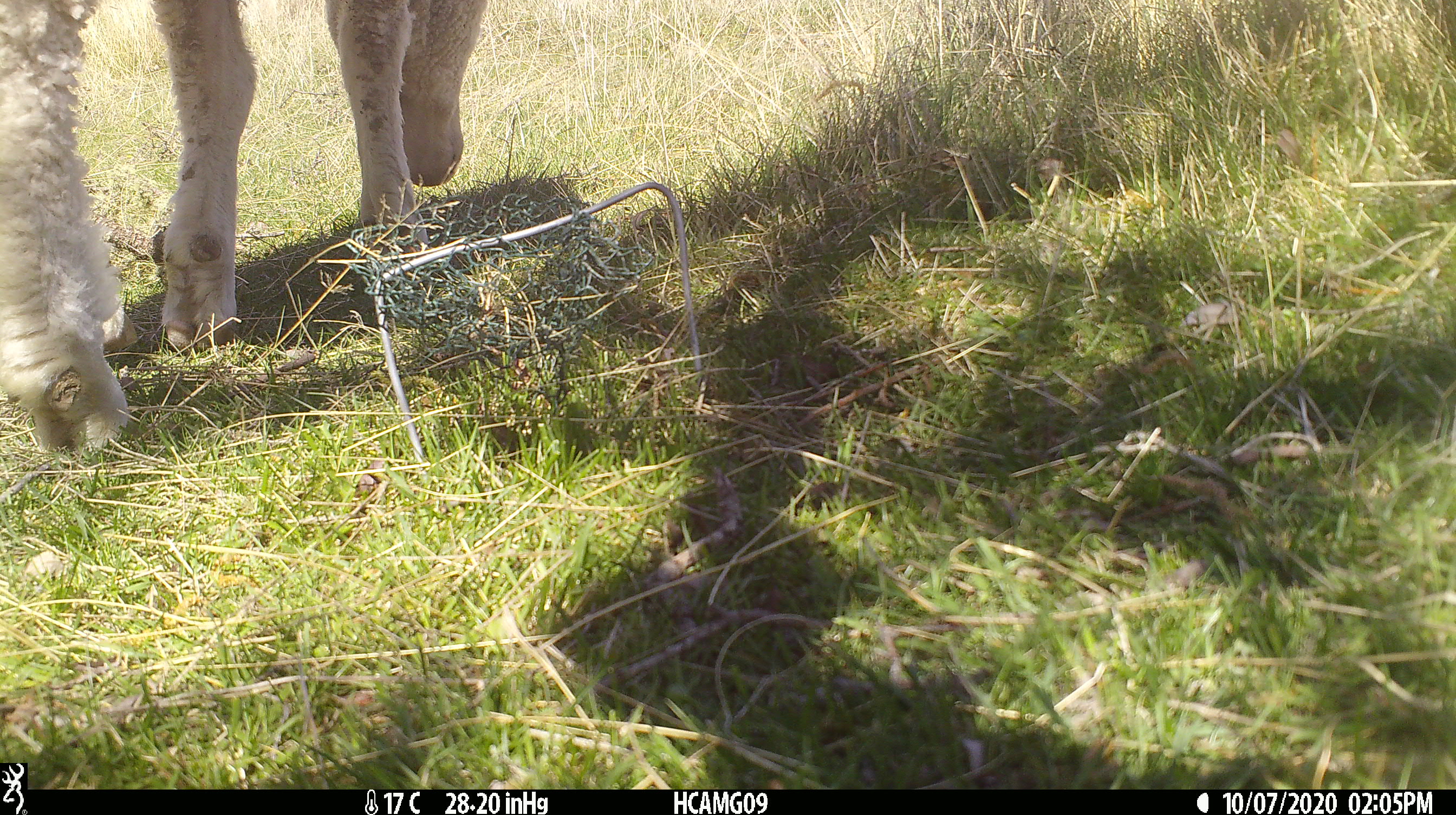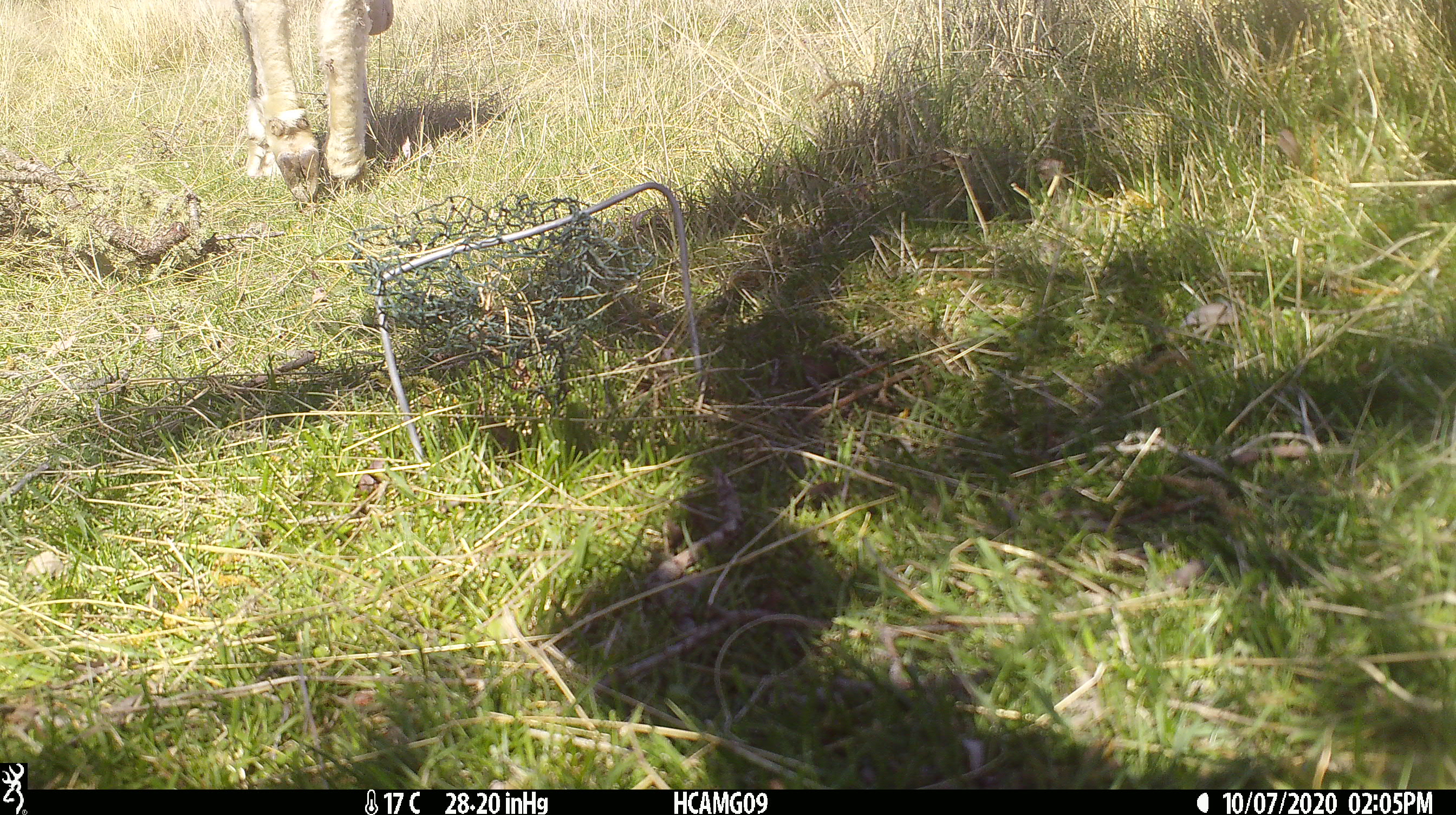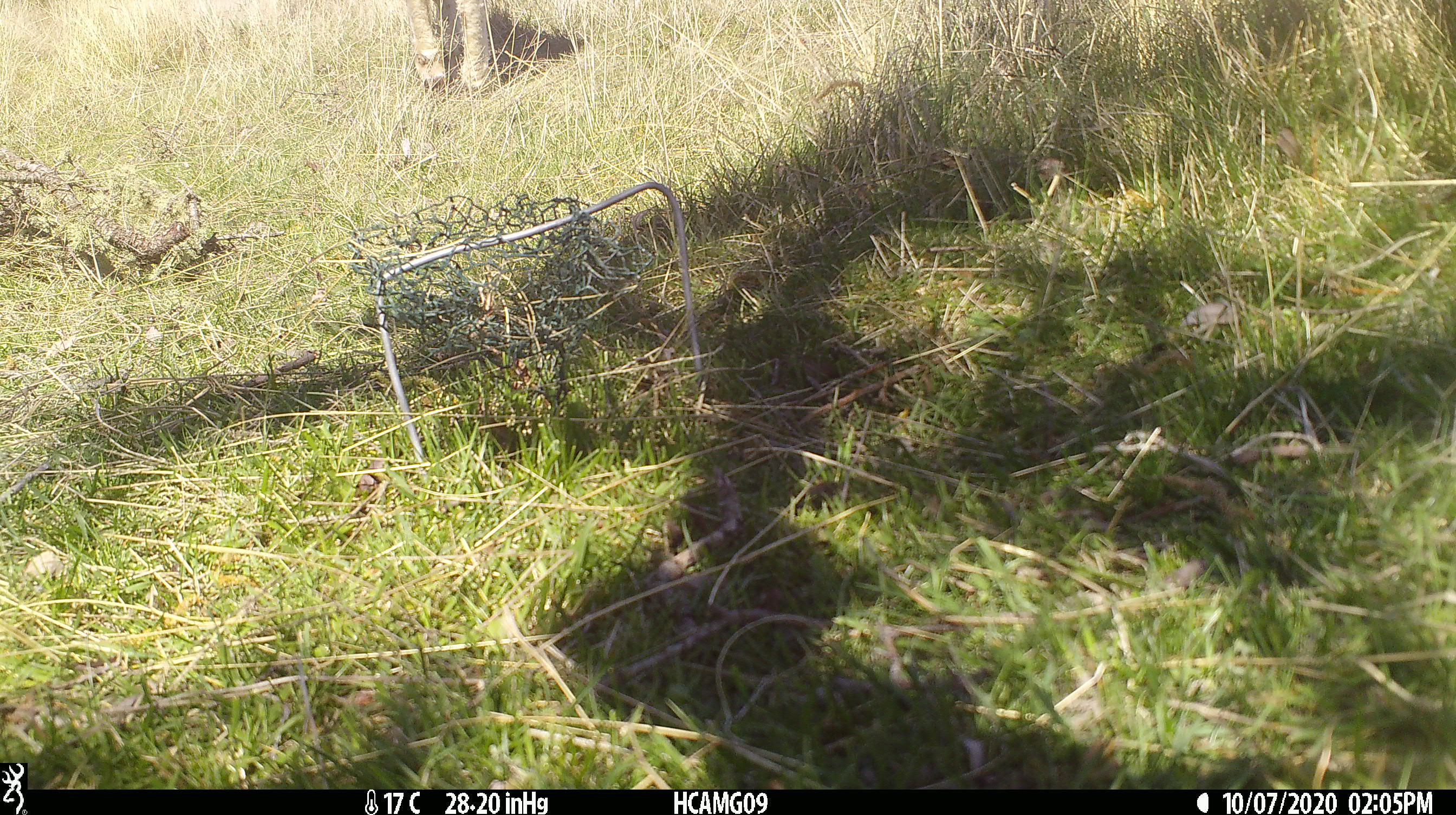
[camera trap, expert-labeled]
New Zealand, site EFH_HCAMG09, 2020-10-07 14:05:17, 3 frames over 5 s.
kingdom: Animalia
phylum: Chordata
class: Mammalia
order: Artiodactyla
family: Bovidae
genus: Ovis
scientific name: Ovis aries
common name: domestic sheep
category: sheep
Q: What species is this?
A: Sheep (domestic sheep) (Ovis aries).